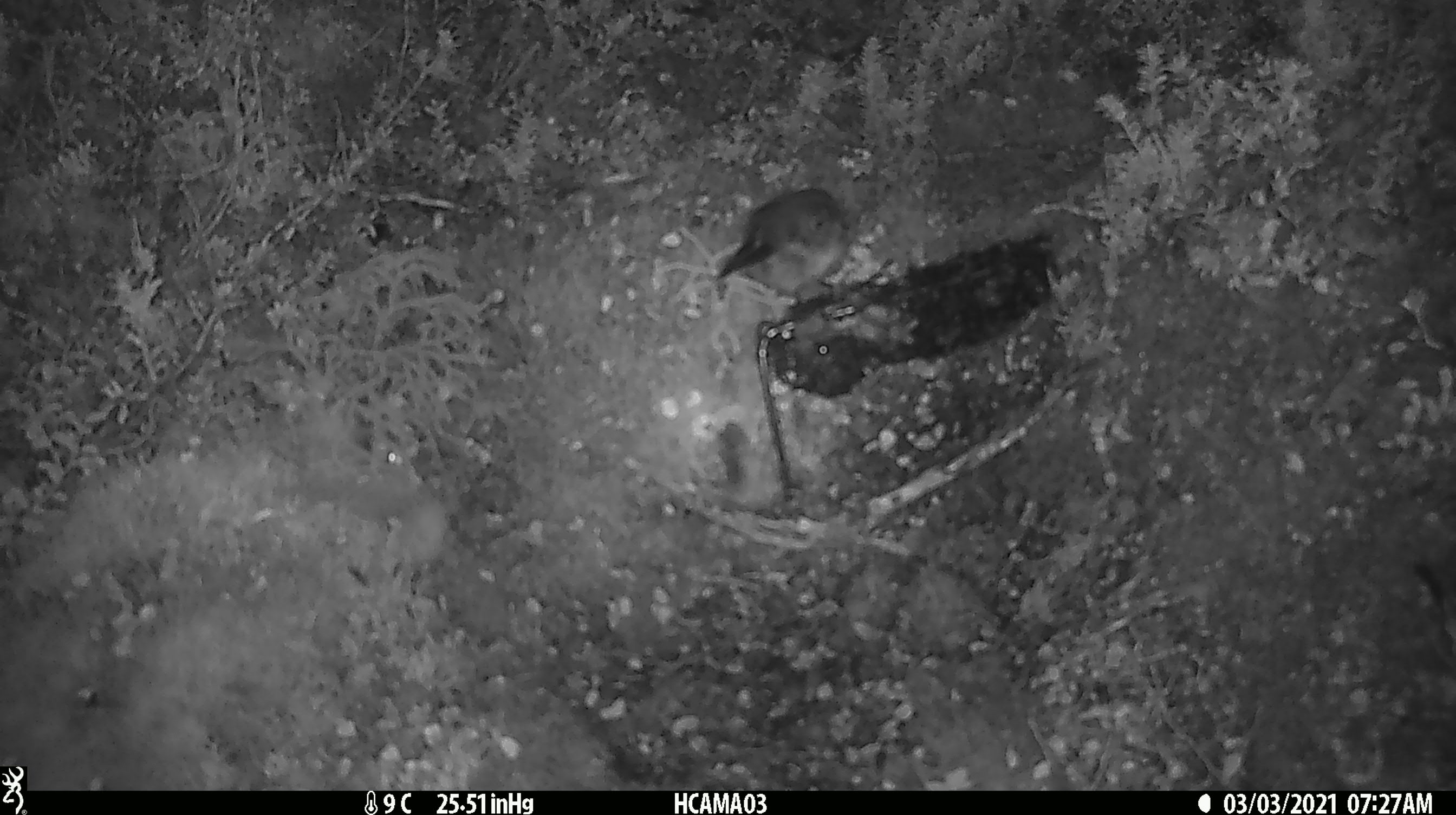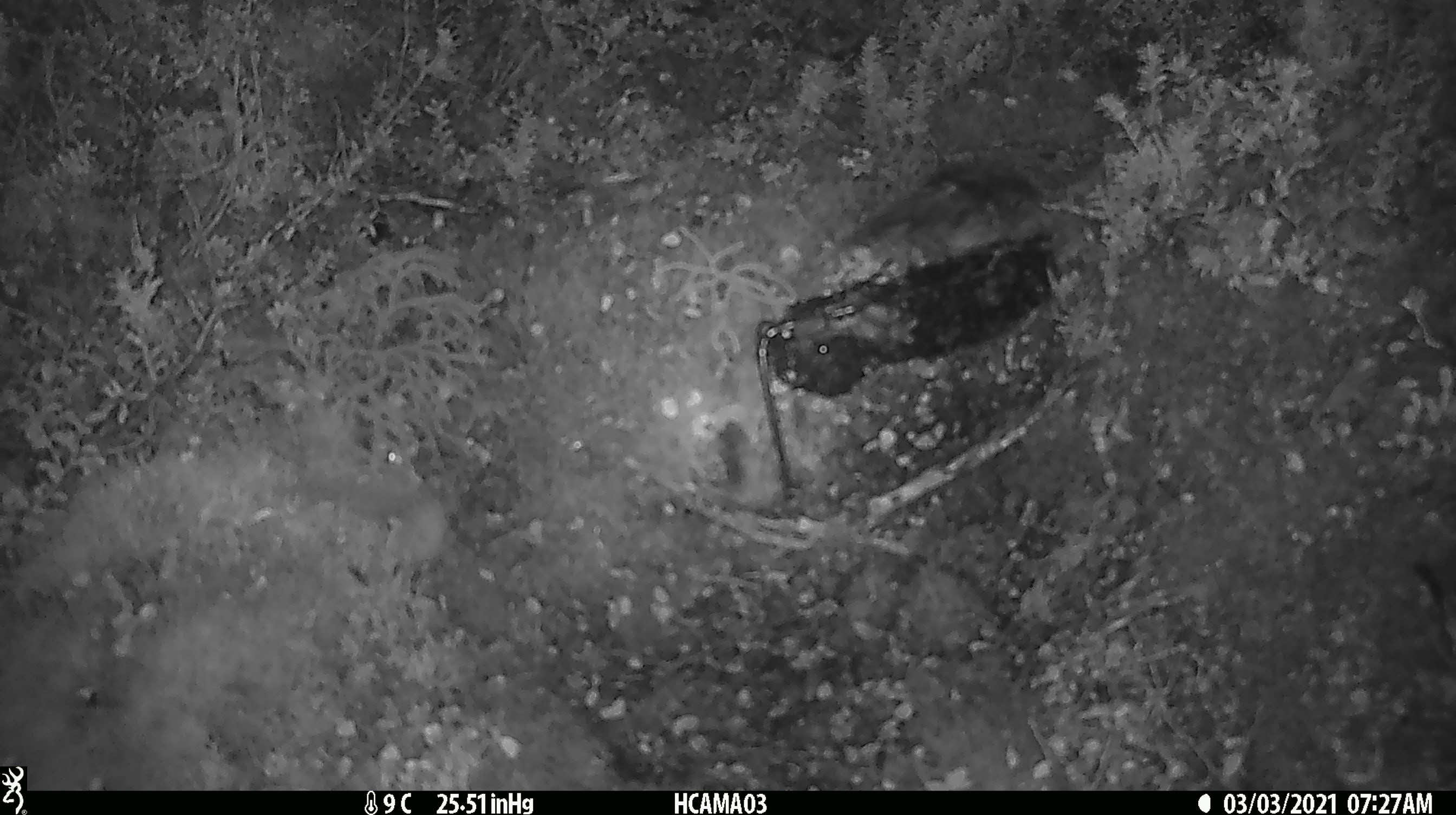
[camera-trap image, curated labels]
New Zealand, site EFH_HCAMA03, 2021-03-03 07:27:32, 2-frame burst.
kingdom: Animalia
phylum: Chordata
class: Aves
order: Passeriformes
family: Petroicidae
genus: Petroica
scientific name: Petroica macrocephala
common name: tomtit